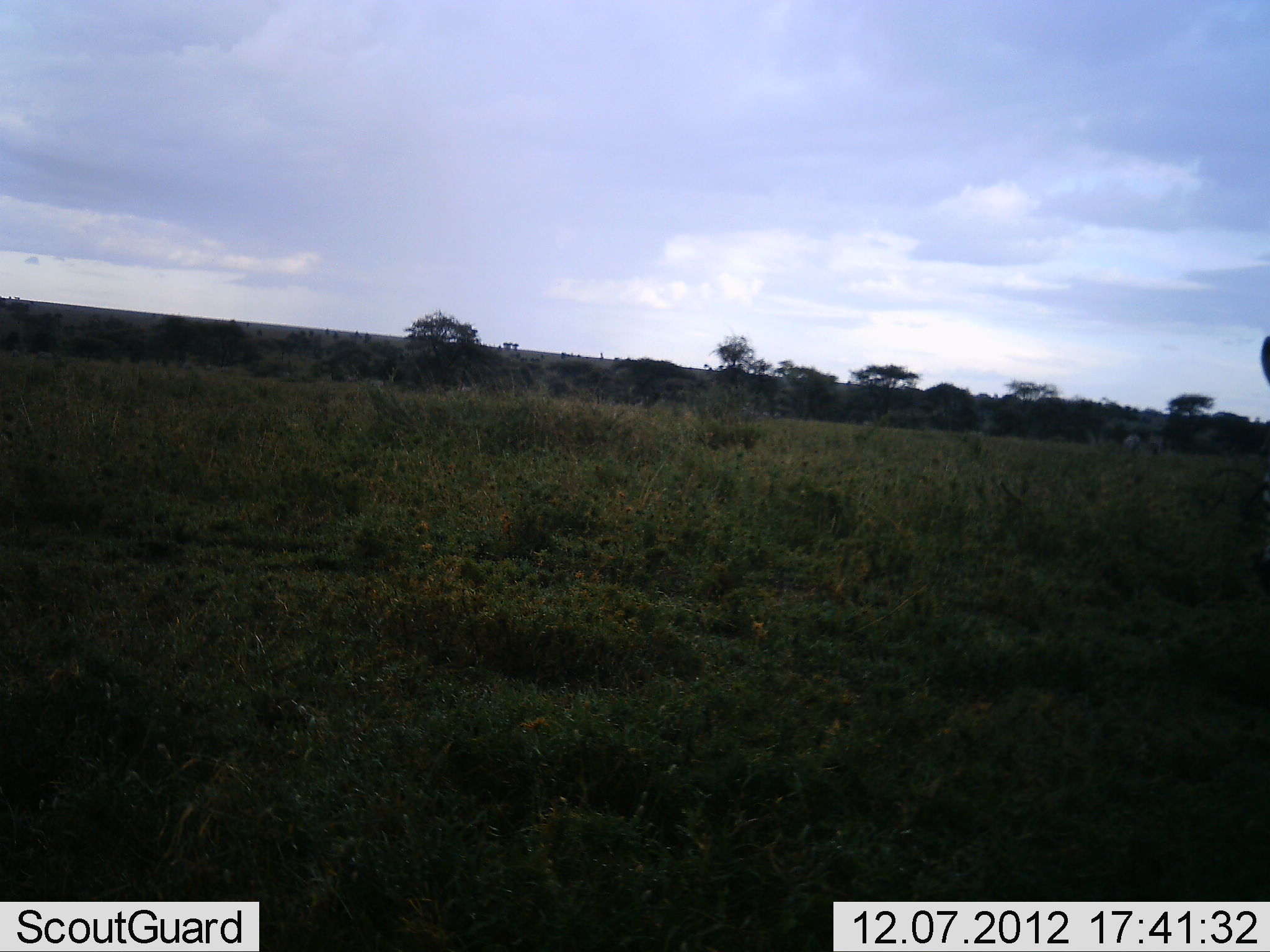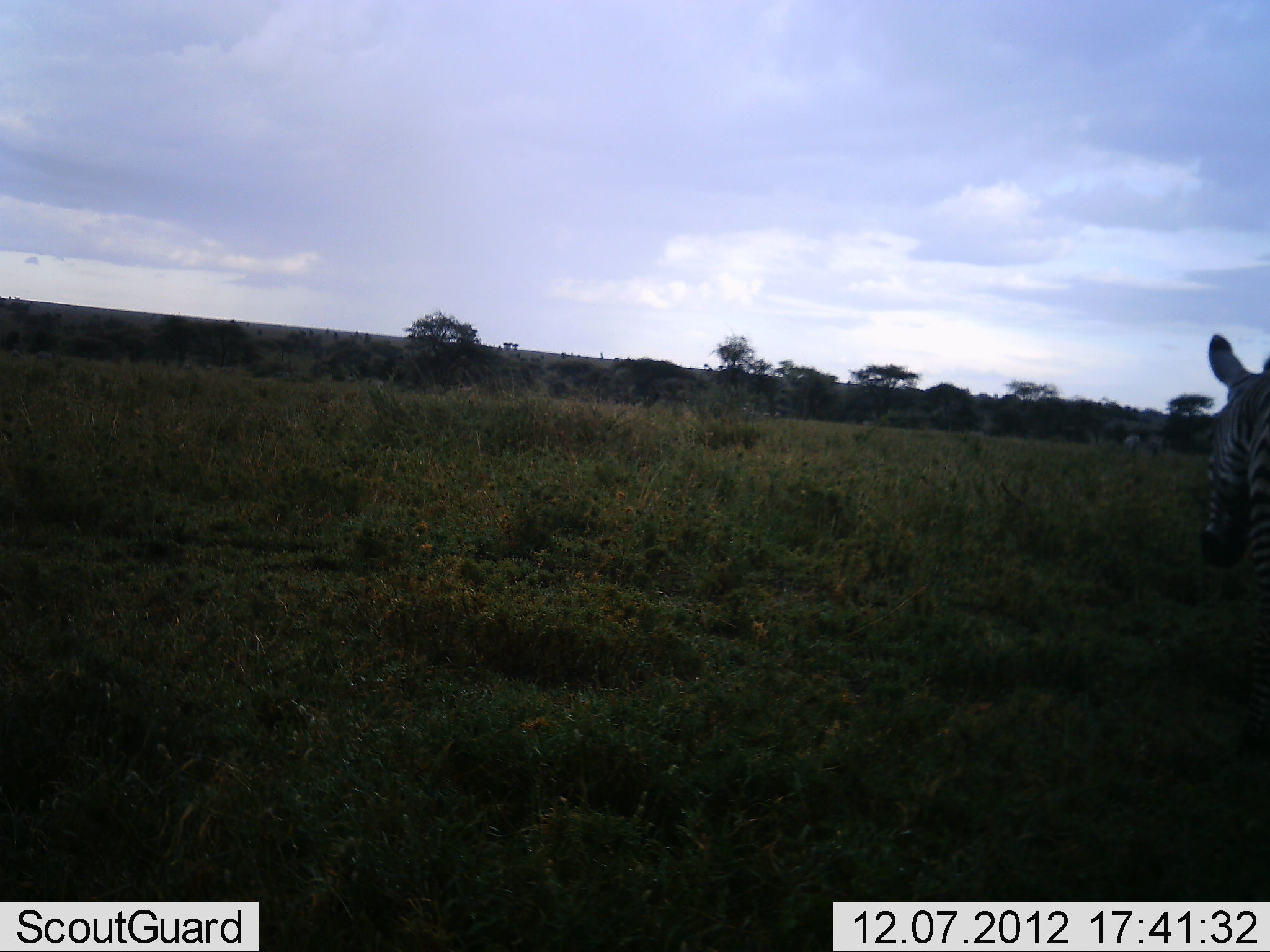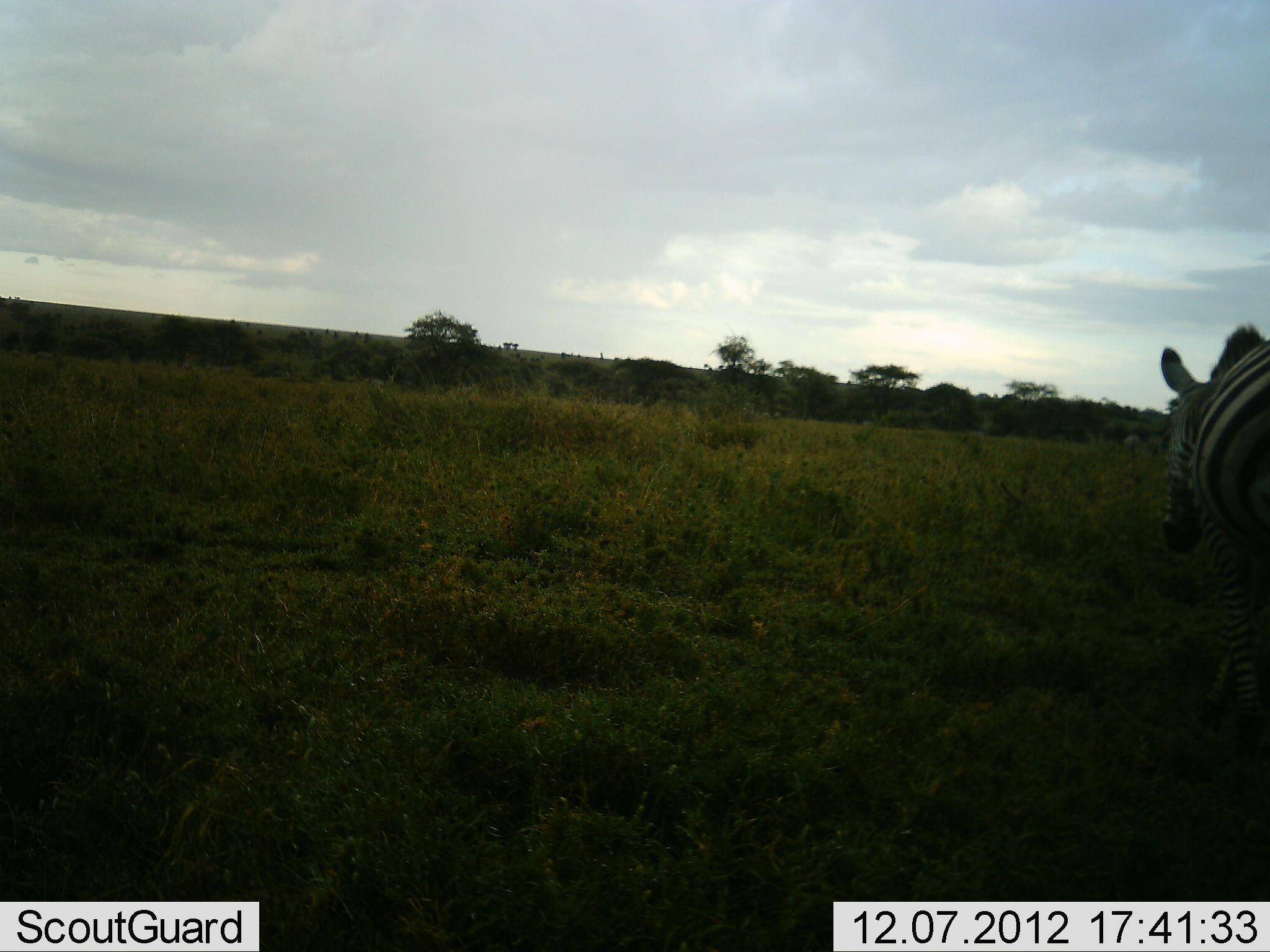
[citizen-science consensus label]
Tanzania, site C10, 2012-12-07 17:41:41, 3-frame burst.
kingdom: Animalia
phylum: Chordata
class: Mammalia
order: Perissodactyla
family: Equidae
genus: Equus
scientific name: Equus quagga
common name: plains zebra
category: zebra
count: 1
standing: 10%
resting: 0%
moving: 100%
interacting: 0%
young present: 0%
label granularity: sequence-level